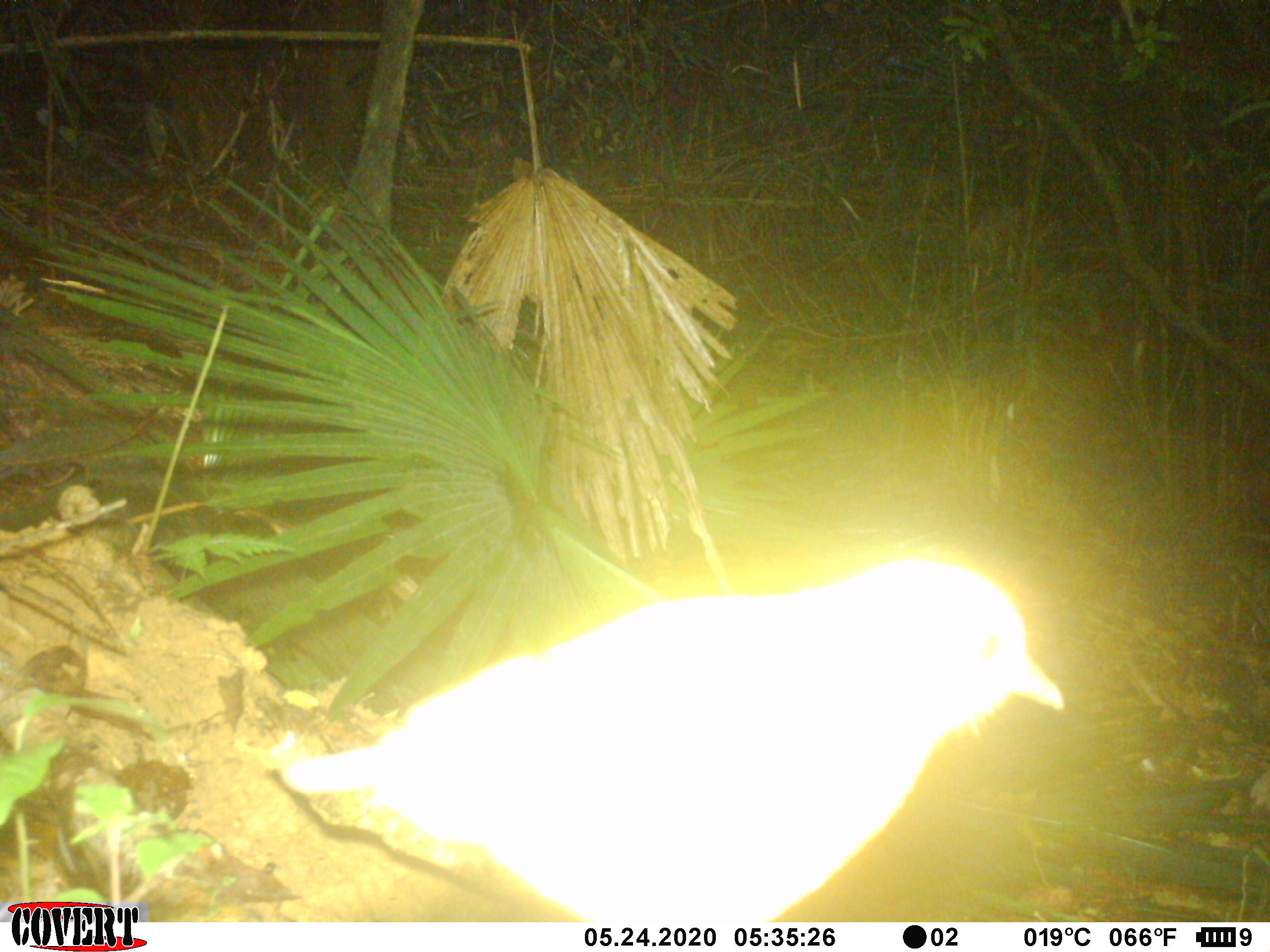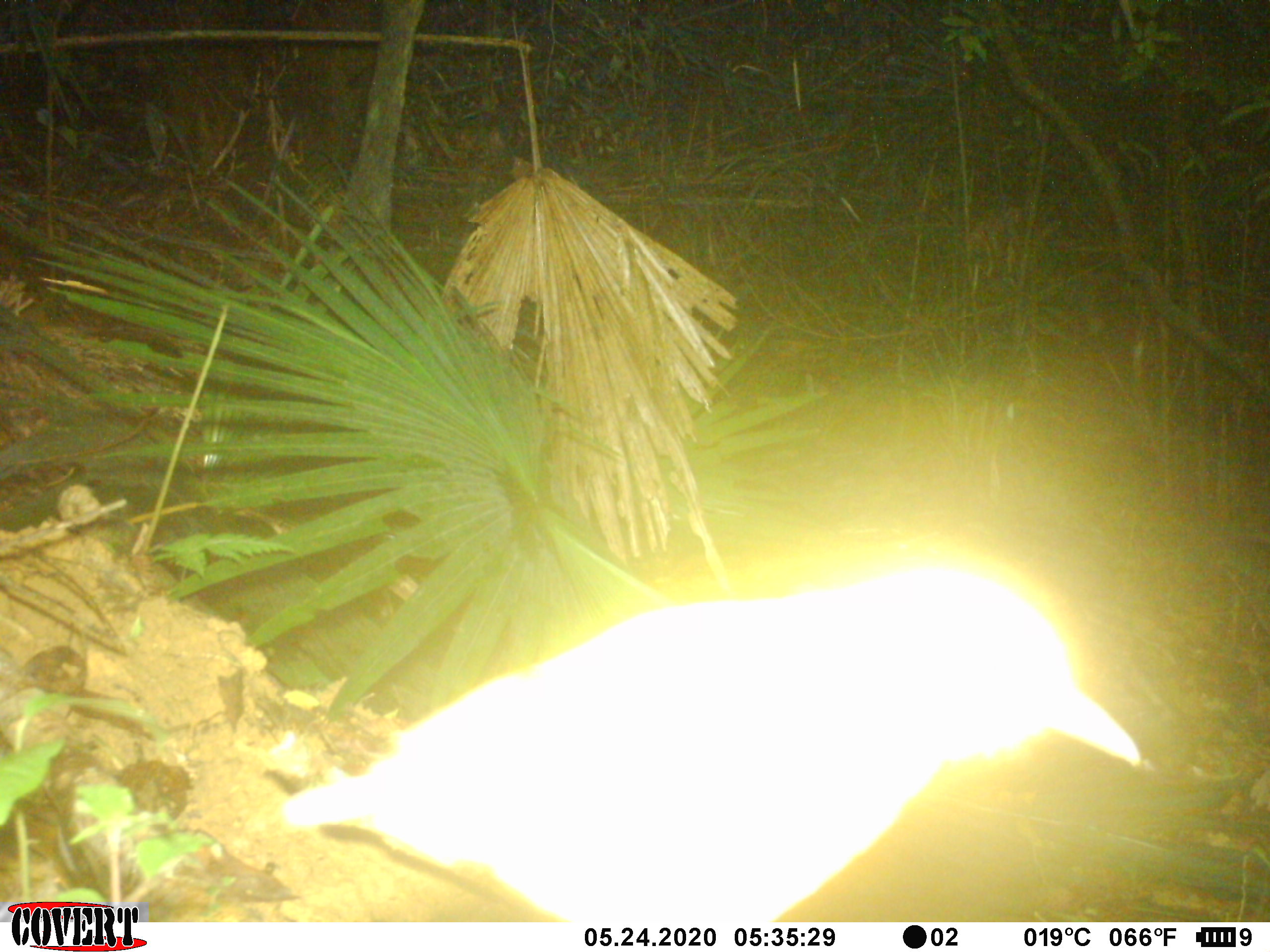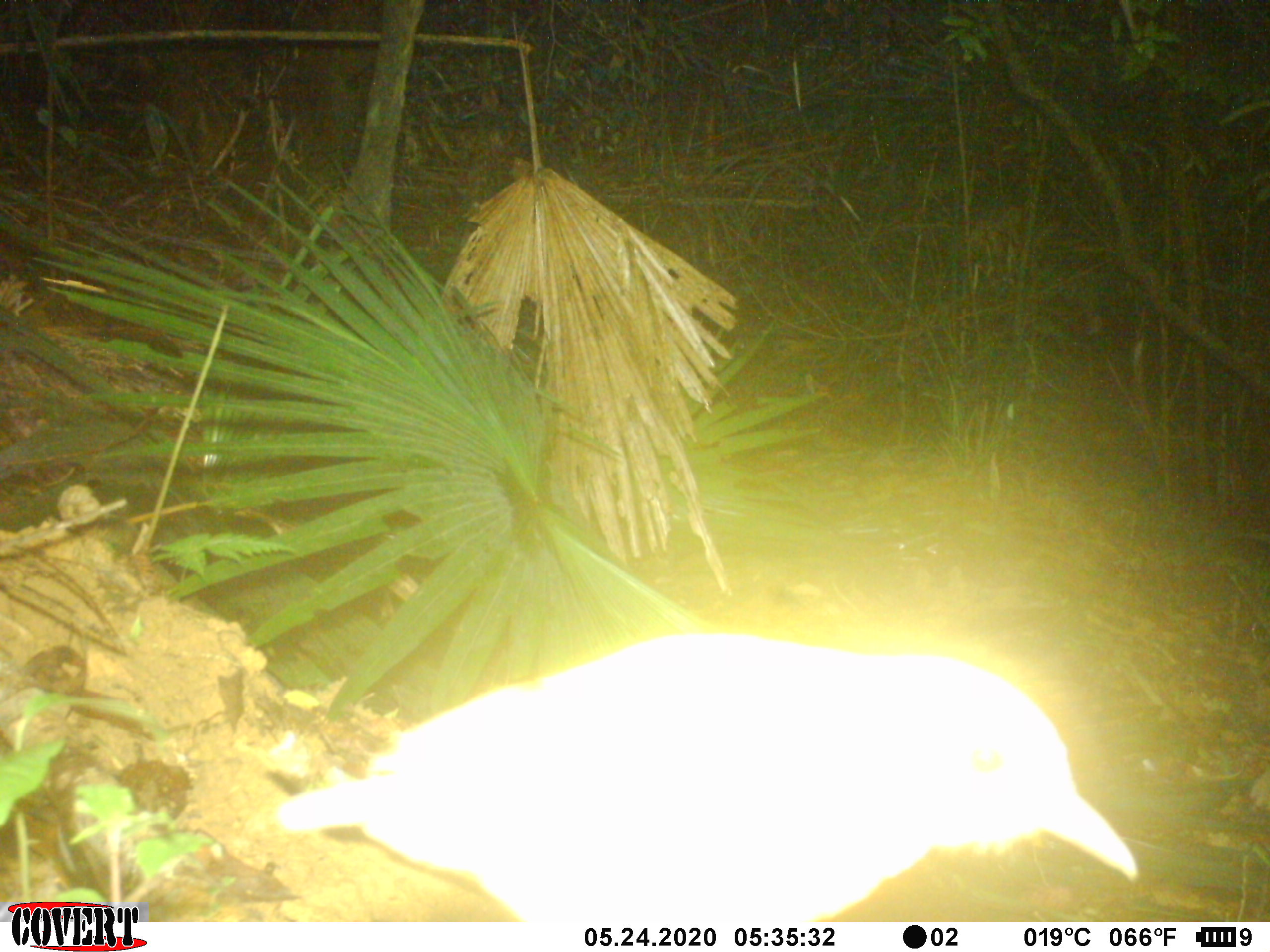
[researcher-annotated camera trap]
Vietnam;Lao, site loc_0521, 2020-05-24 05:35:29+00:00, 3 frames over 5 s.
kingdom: Animalia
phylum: Chordata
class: Aves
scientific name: Aves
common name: bird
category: unidentified bird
Unidentified bird (bird) (Aves). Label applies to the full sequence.